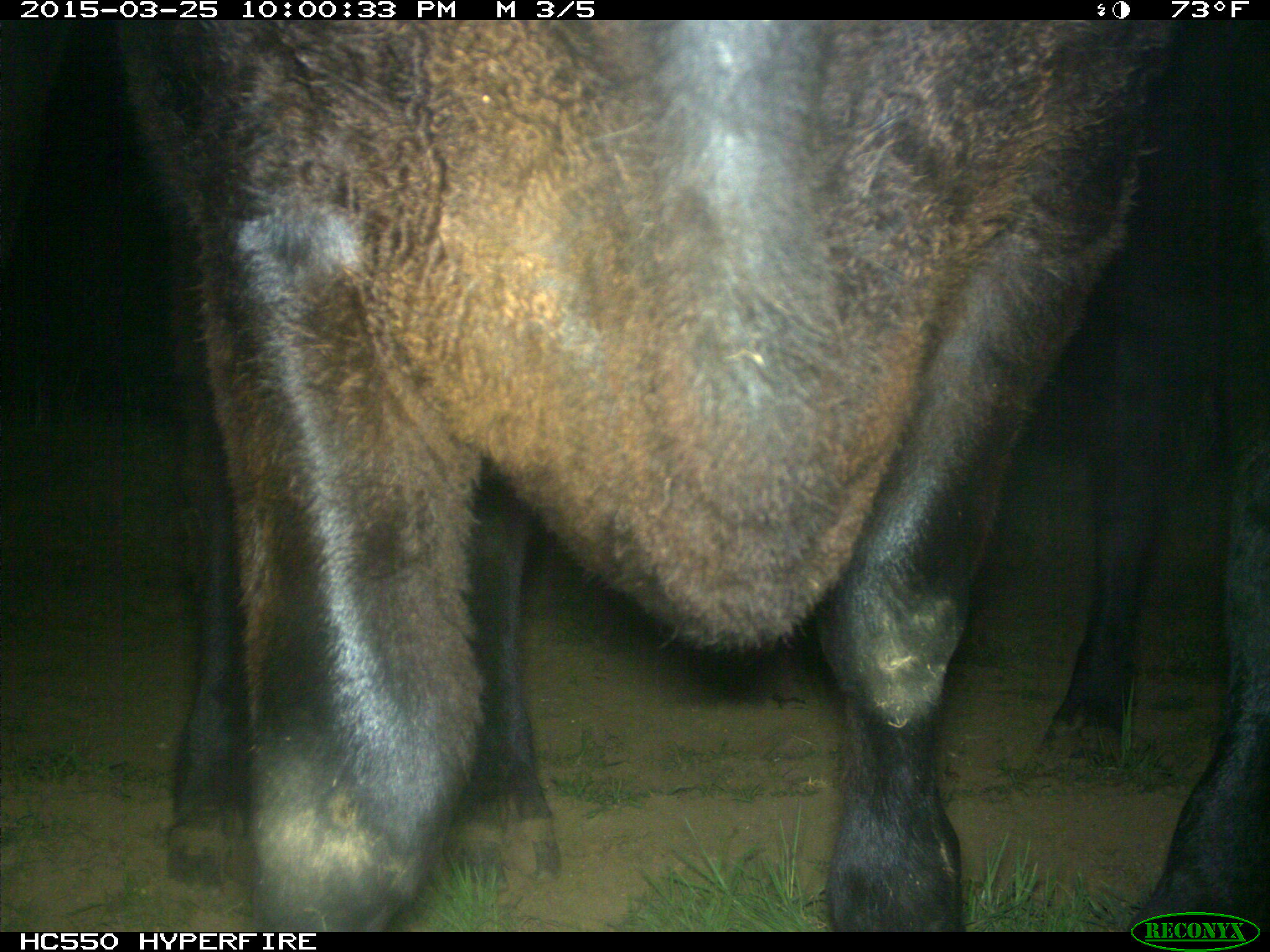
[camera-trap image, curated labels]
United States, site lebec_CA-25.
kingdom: Animalia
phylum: Chordata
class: Mammalia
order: Artiodactyla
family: Bovidae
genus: Bos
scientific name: Bos taurus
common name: domestic cow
Bos taurus (domestic cow).